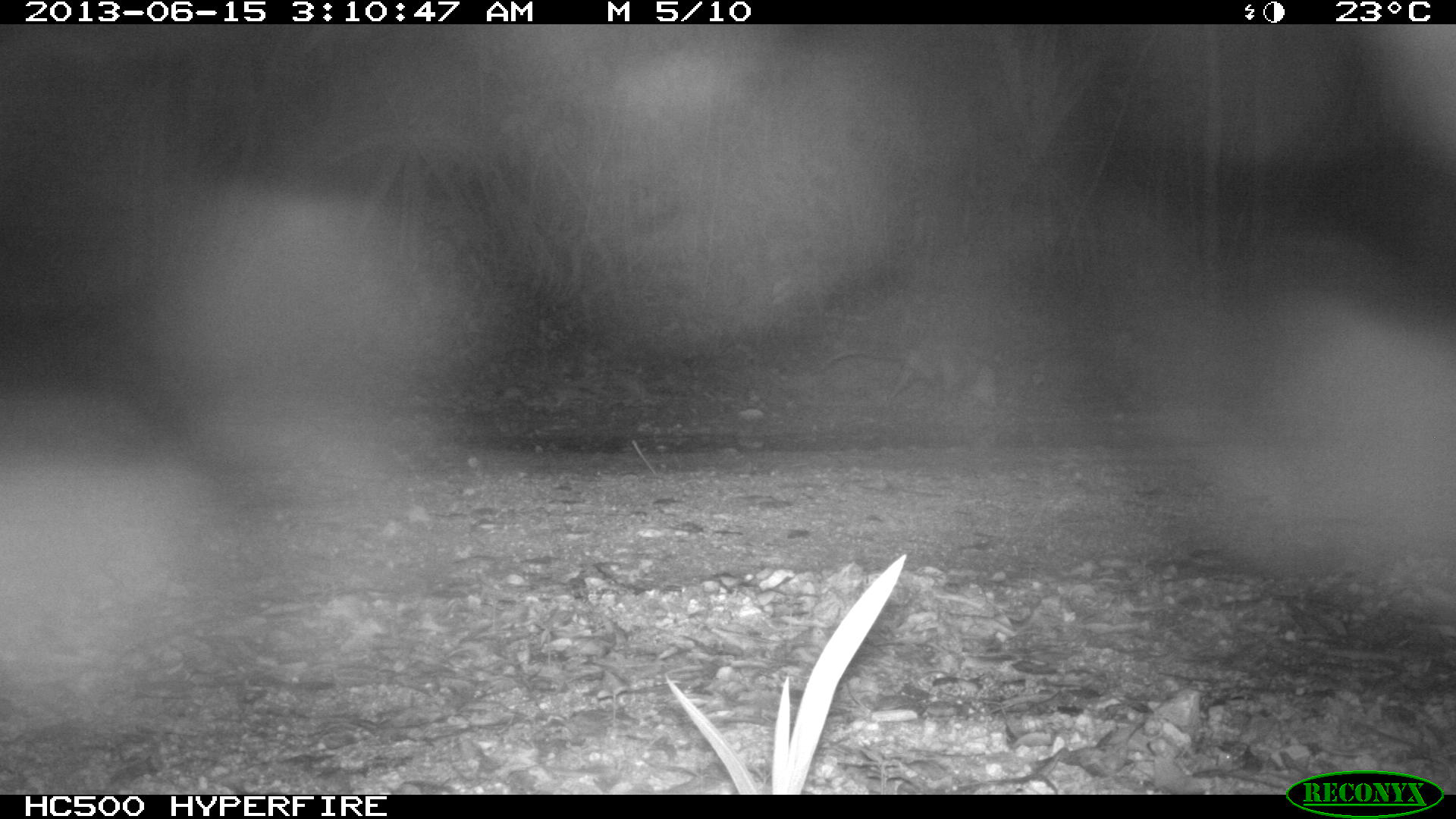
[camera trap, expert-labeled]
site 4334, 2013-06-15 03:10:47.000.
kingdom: Animalia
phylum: Chordata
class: Mammalia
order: Didelphimorphia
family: Didelphidae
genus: Didelphis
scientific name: Didelphis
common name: american opossums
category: didelphis sp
Didelphis sp (american opossums) (Didelphis), count 1.